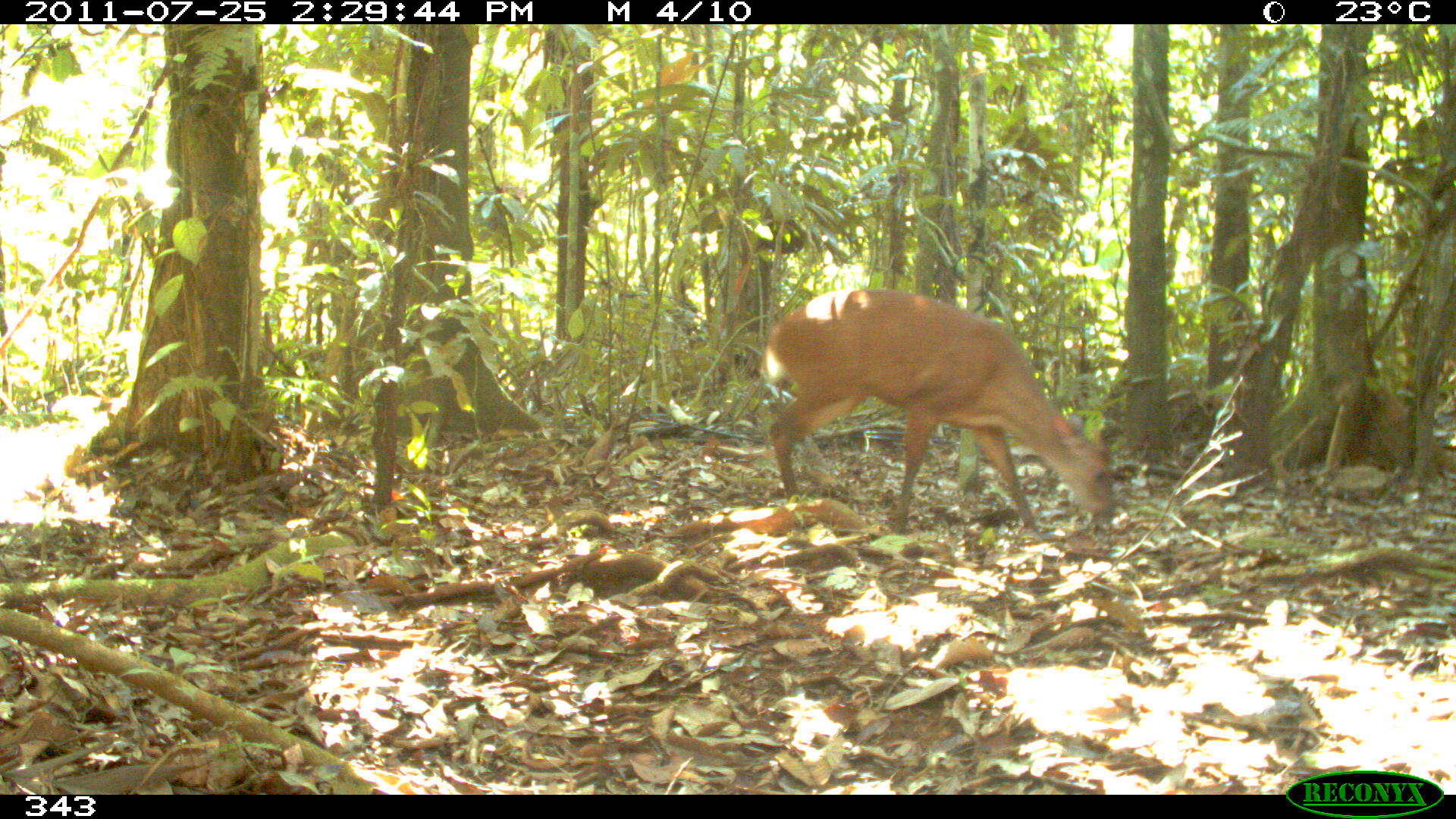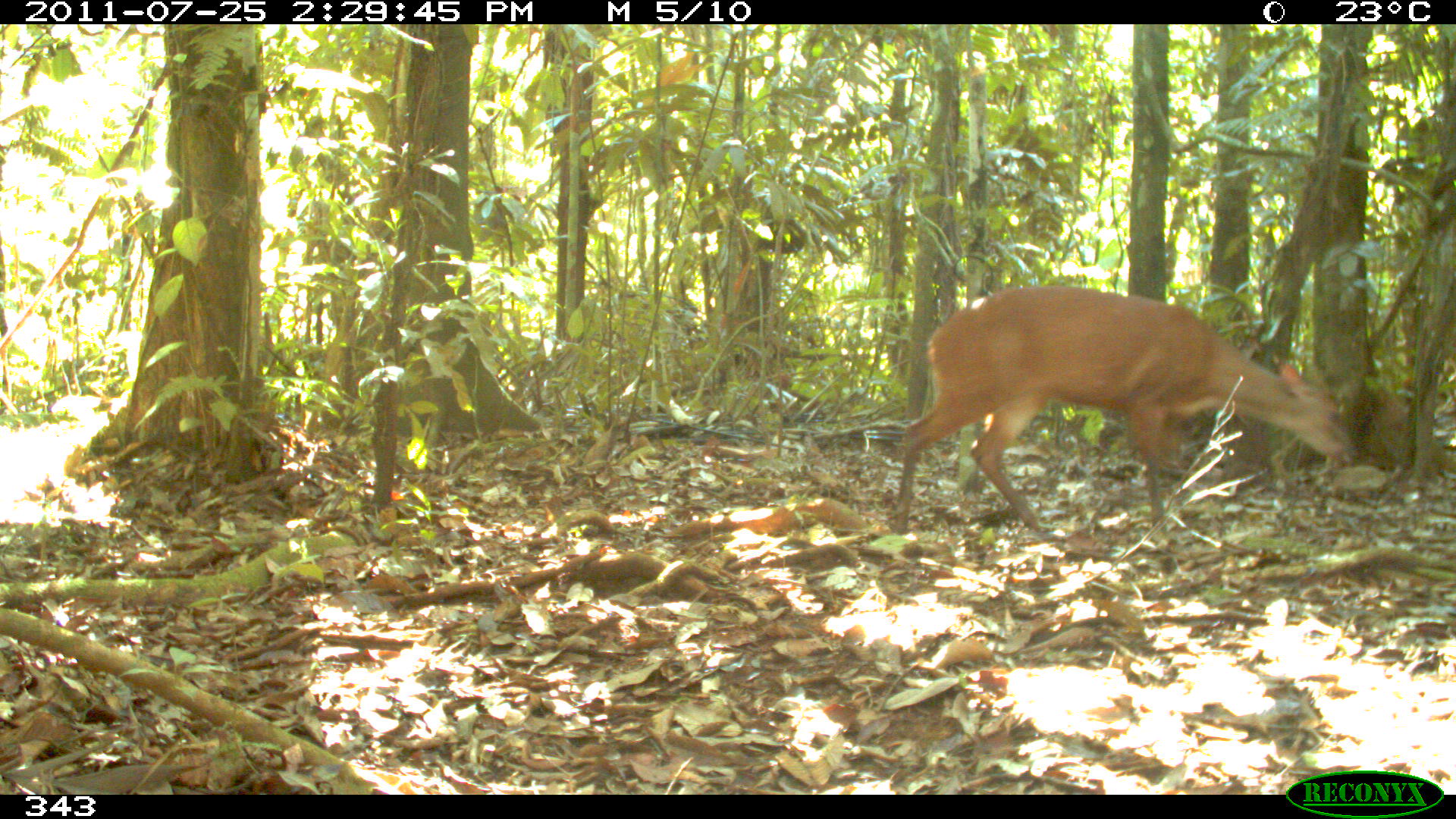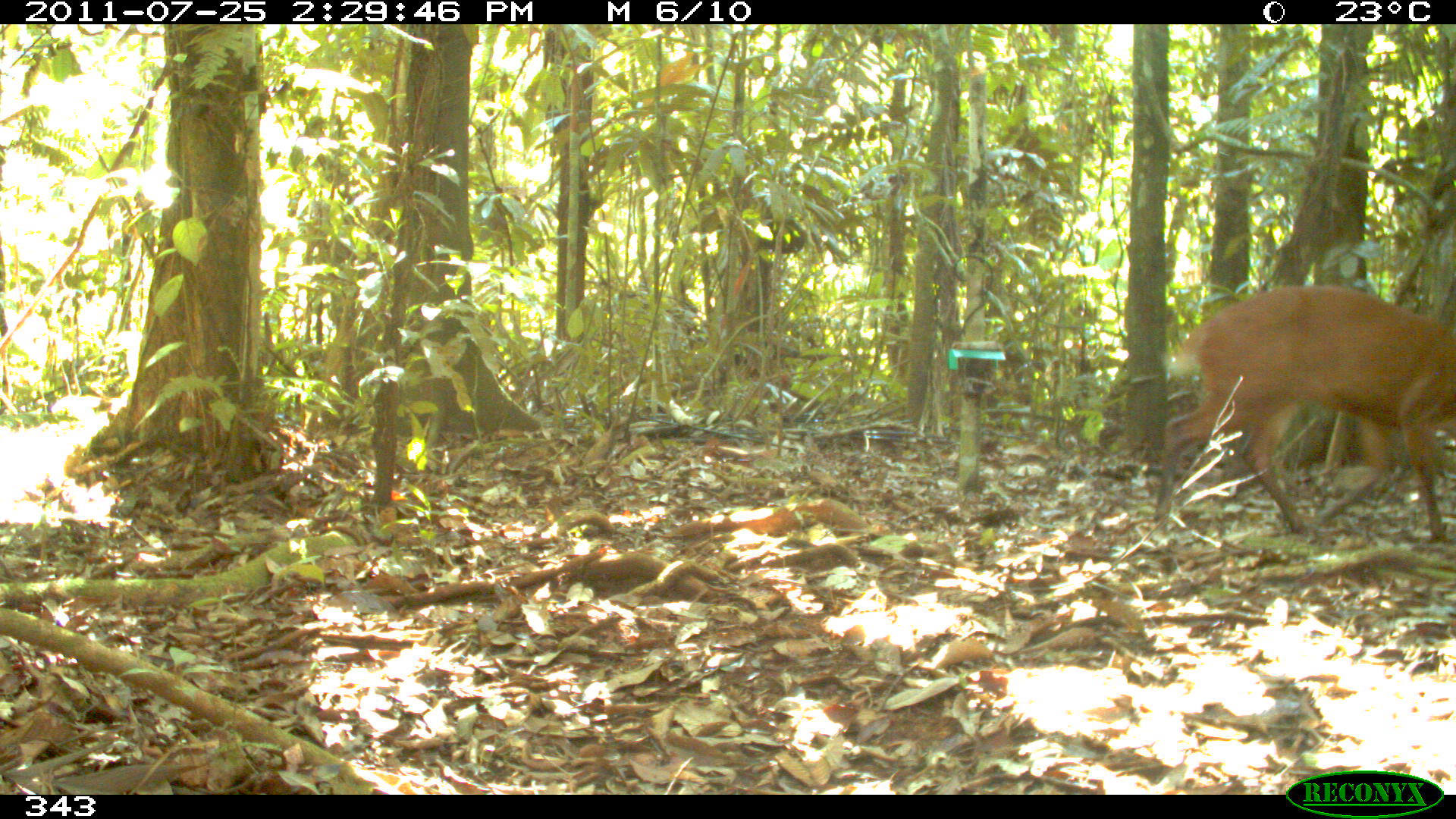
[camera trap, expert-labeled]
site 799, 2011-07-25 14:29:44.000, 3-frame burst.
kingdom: Animalia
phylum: Chordata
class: Mammalia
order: Artiodactyla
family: Cervidae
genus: Mazama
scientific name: Mazama americana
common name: red brocket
Mazama americana (red brocket).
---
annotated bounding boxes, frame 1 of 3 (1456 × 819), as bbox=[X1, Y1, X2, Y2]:
mazama americana: bbox=[760, 288, 1115, 529]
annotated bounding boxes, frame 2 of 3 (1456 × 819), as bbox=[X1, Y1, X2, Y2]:
mazama americana: bbox=[892, 284, 1346, 534]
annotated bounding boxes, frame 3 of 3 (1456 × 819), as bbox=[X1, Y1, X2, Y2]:
mazama americana: bbox=[1154, 283, 1456, 534]